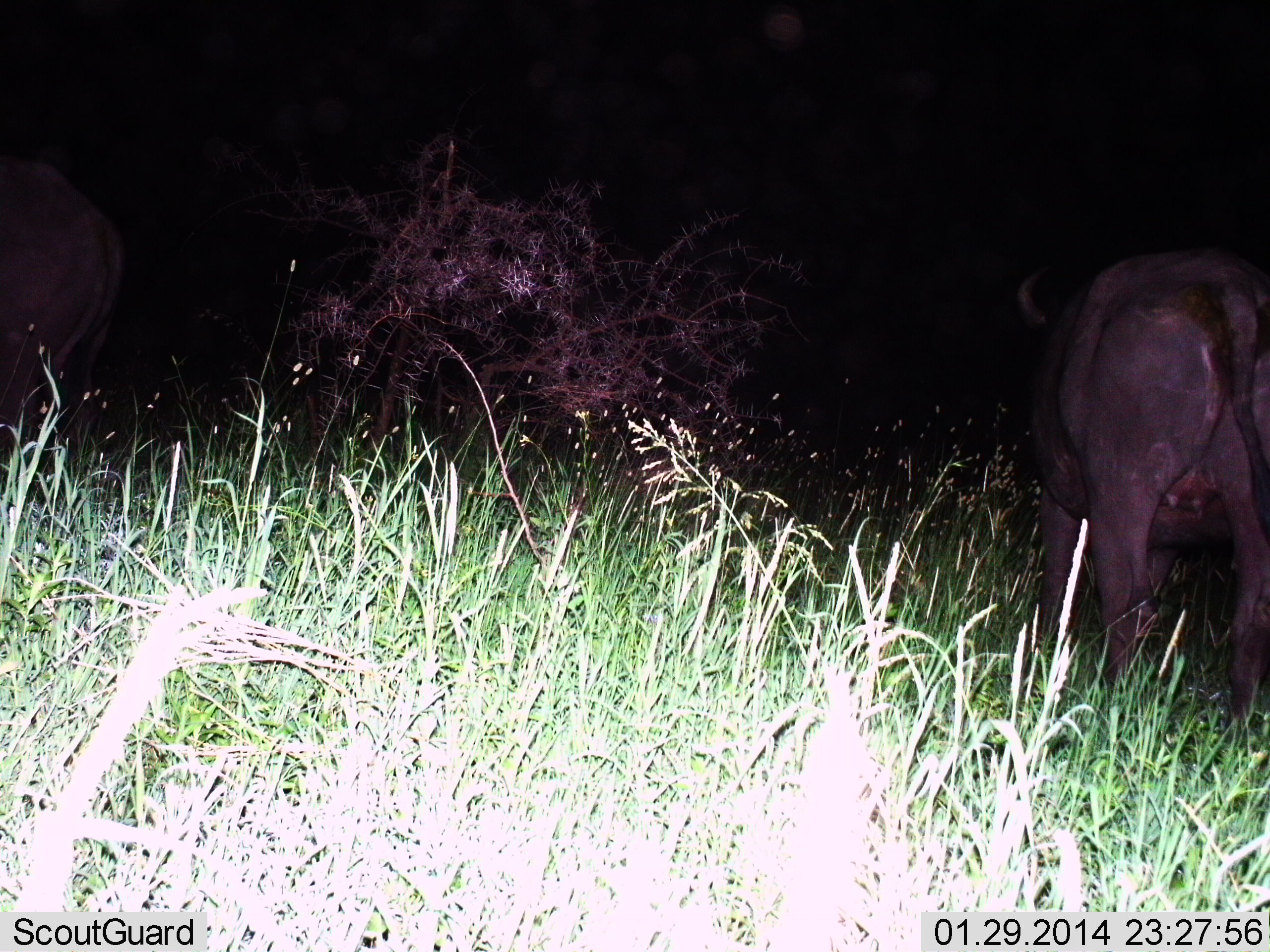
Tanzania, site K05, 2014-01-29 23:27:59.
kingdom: Animalia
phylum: Chordata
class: Mammalia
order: Artiodactyla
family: Bovidae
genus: Syncerus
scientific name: Syncerus caffer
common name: cape buffalo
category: buffalo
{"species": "buffalo (cape buffalo) (Syncerus caffer)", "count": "2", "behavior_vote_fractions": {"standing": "70%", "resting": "0%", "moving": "10%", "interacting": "0%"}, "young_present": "0%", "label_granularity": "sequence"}